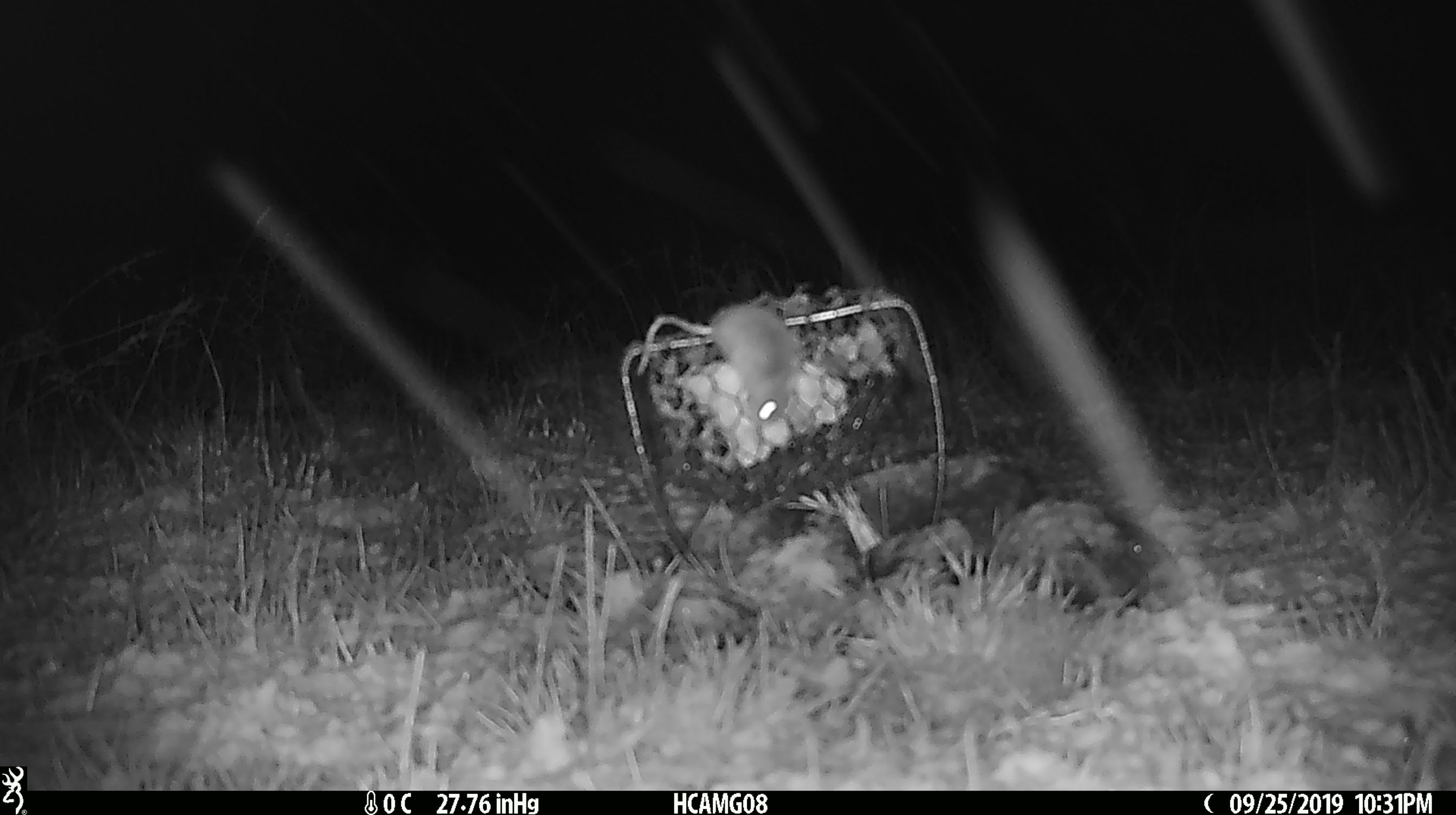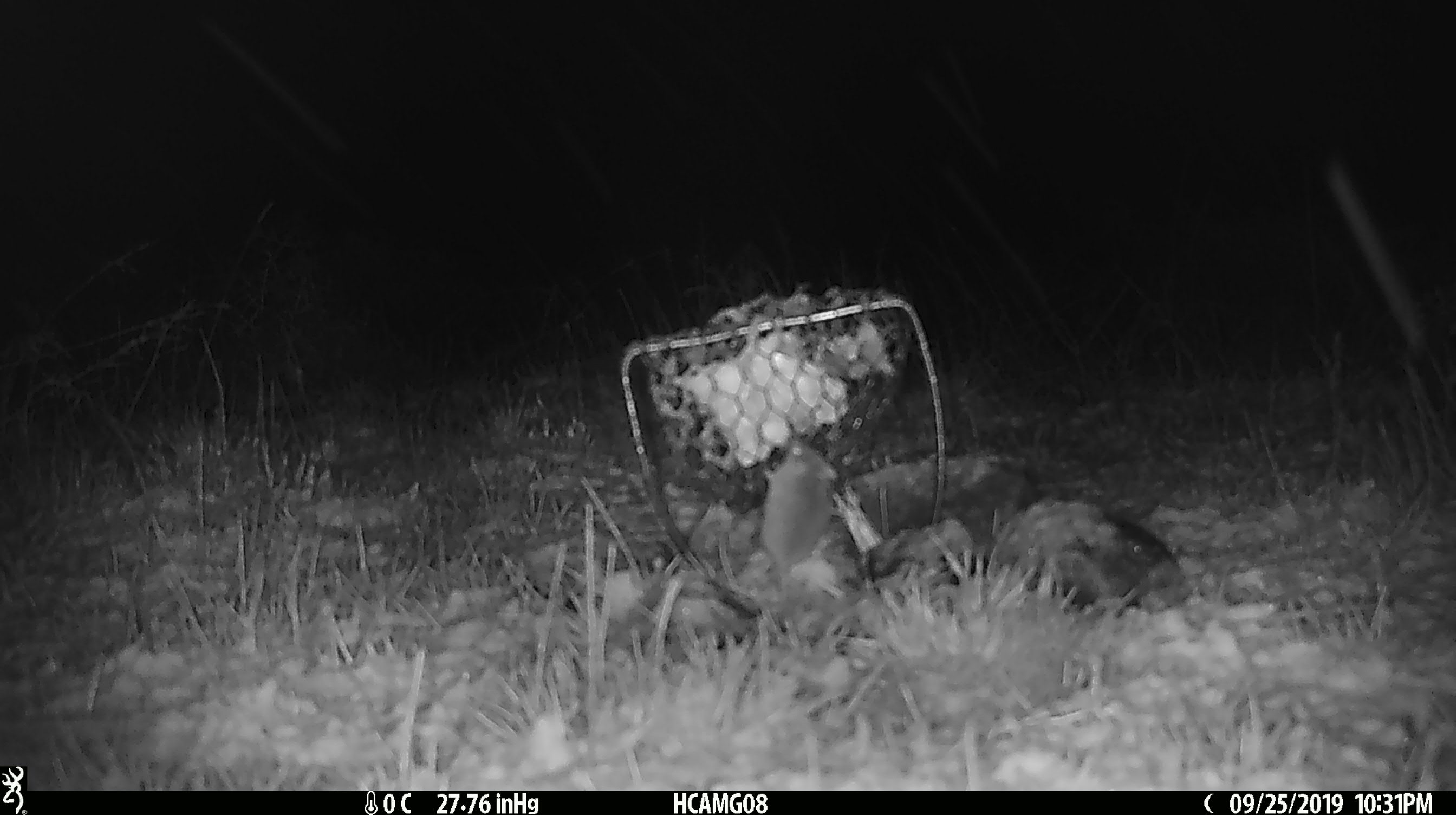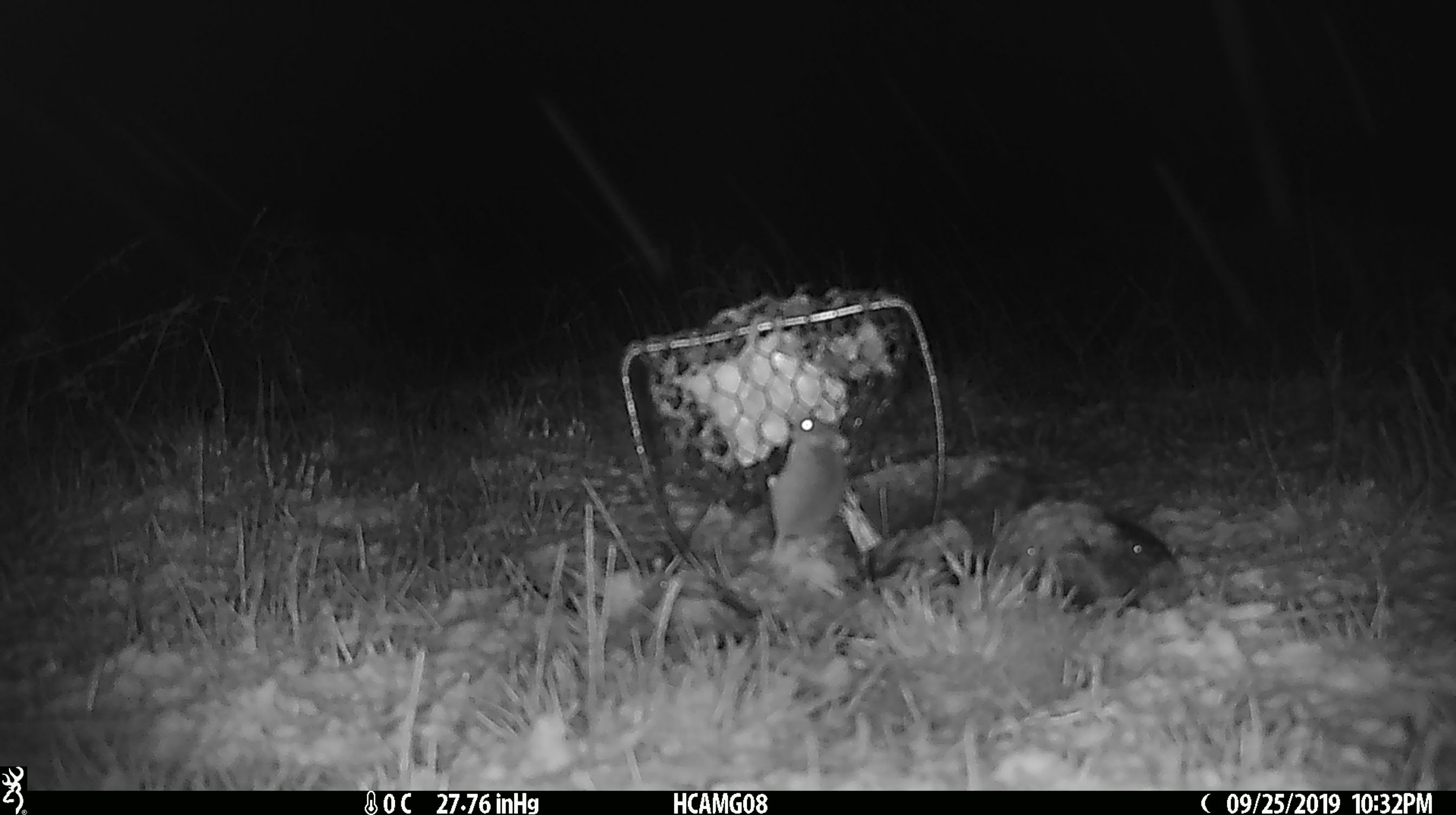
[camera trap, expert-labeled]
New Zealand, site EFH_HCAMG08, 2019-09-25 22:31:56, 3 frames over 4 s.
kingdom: Animalia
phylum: Chordata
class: Mammalia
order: Rodentia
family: Muridae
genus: Mus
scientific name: Mus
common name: mouse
Mouse (Mus).